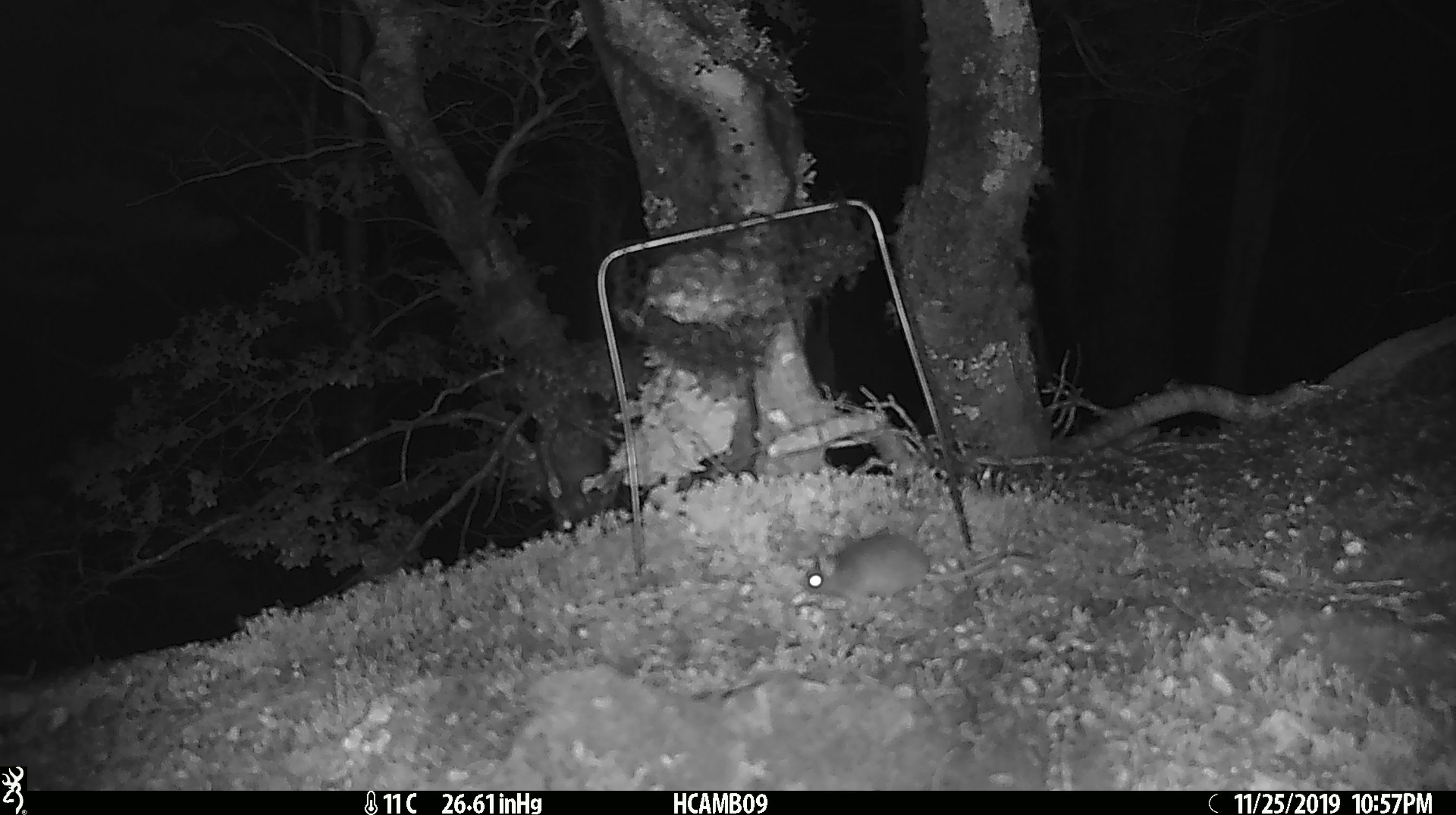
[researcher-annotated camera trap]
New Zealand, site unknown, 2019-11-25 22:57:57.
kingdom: Animalia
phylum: Chordata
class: Mammalia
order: Rodentia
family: Muridae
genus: Mus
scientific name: Mus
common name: mouse